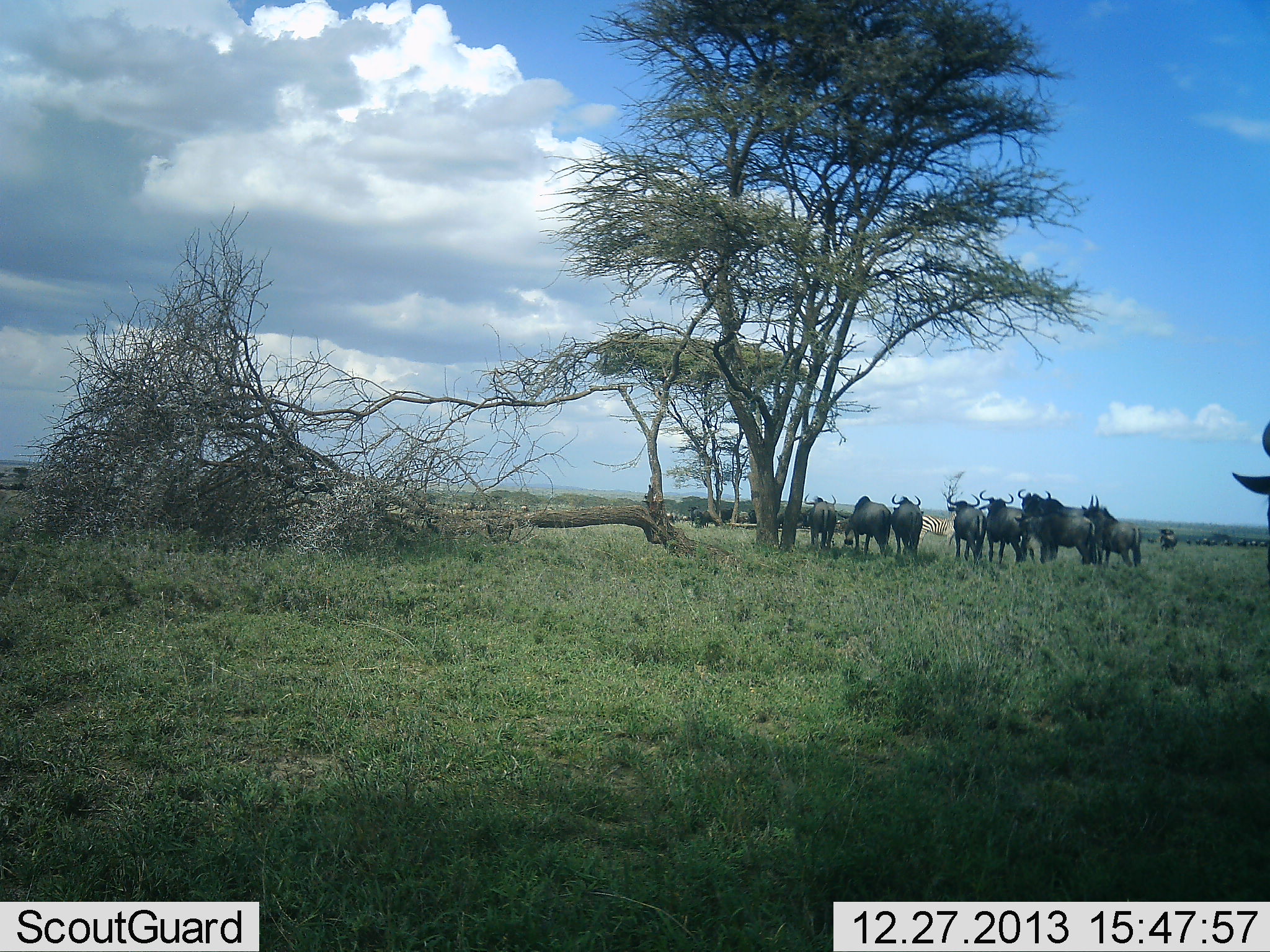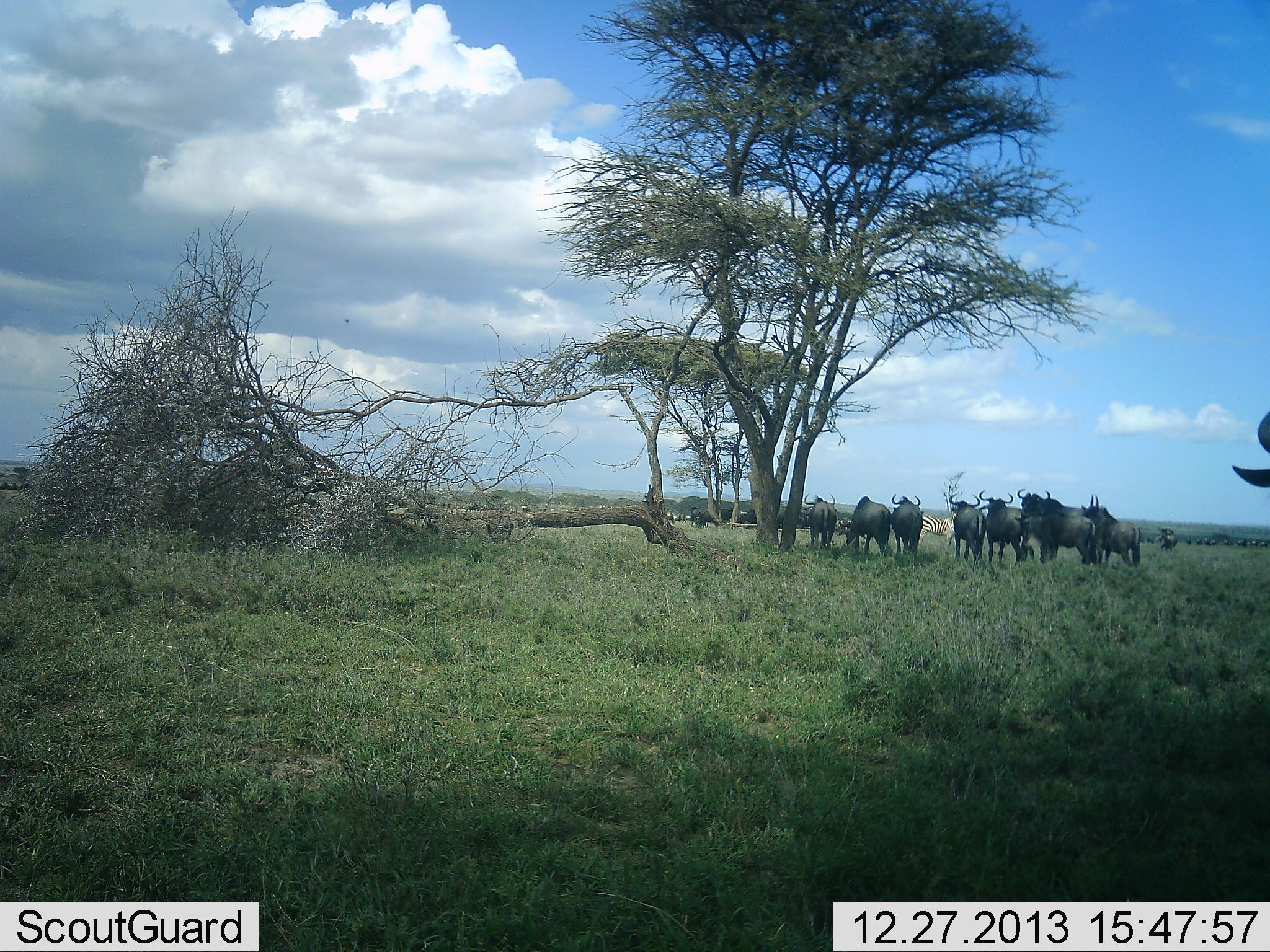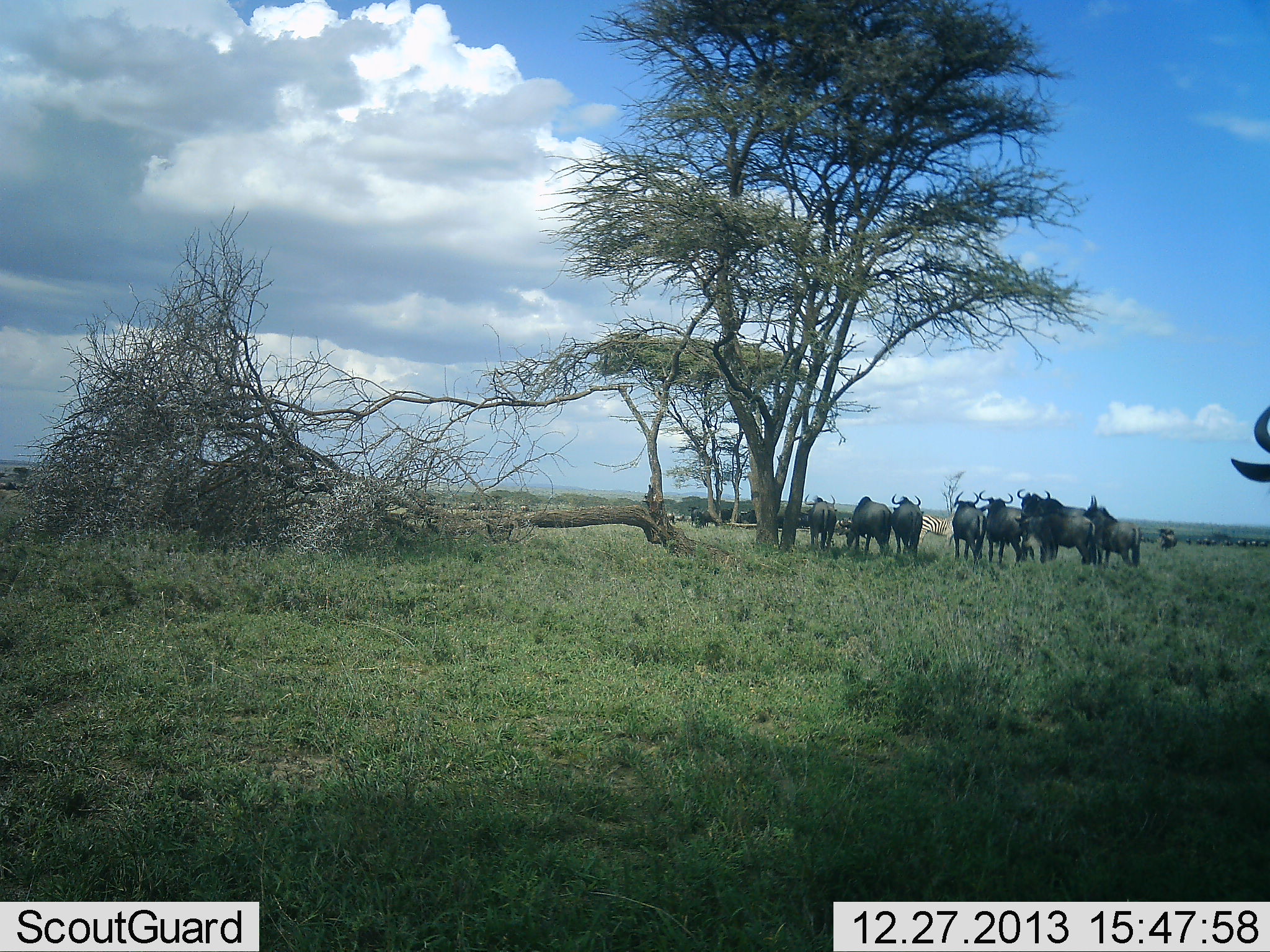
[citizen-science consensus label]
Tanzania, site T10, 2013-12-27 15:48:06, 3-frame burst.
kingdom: Animalia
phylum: Chordata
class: Mammalia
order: Artiodactyla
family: Bovidae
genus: Connochaetes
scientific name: Connochaetes taurinus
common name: blue wildebeest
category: wildebeest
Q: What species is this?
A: Wildebeest (blue wildebeest) (Connochaetes taurinus).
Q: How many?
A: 11-50.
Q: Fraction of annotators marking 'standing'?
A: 70%.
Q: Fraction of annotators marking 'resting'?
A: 14%.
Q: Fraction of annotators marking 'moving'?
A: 37%.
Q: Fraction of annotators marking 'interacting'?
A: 14%.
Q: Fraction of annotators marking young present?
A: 0%.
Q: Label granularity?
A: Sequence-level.